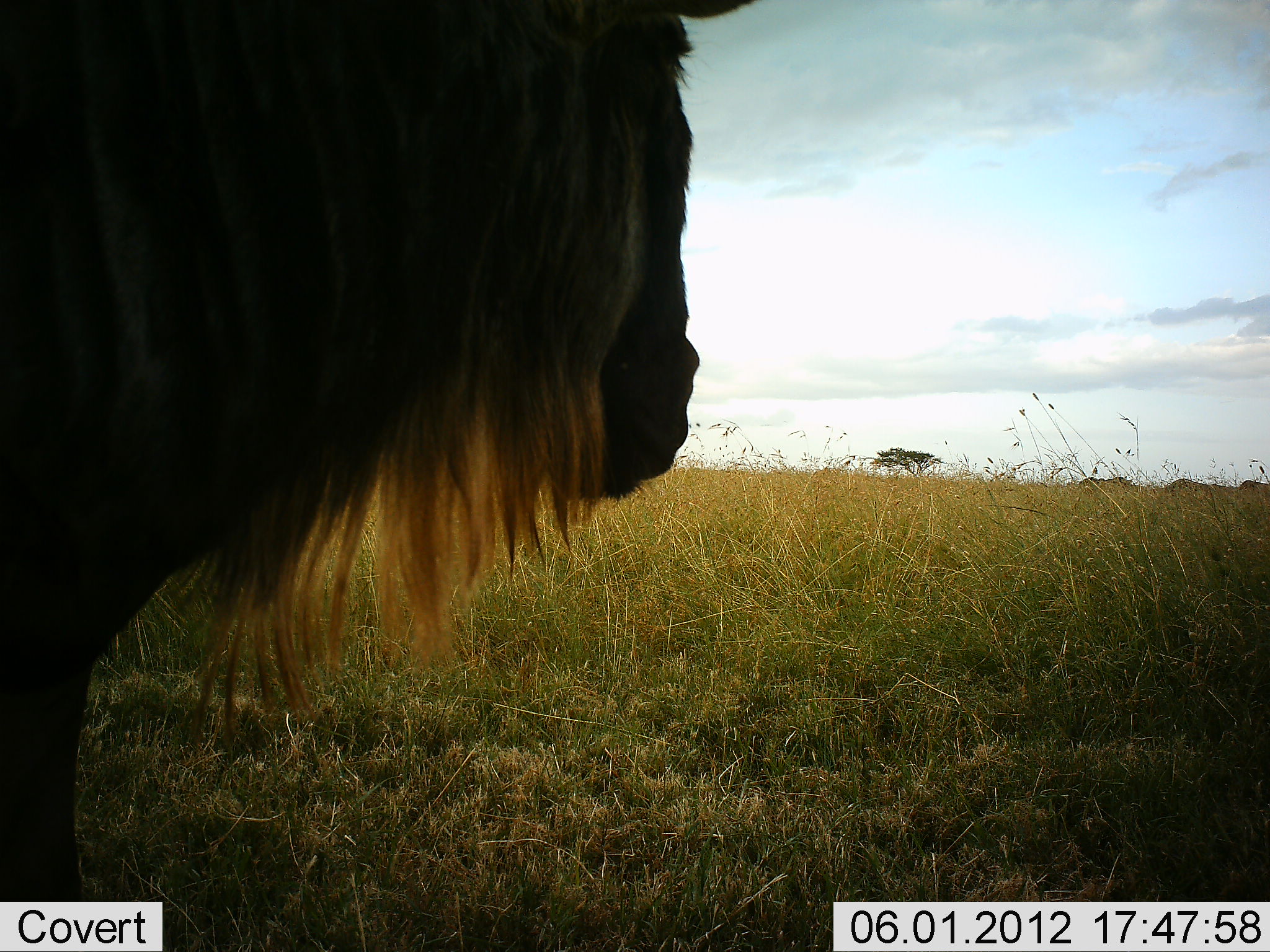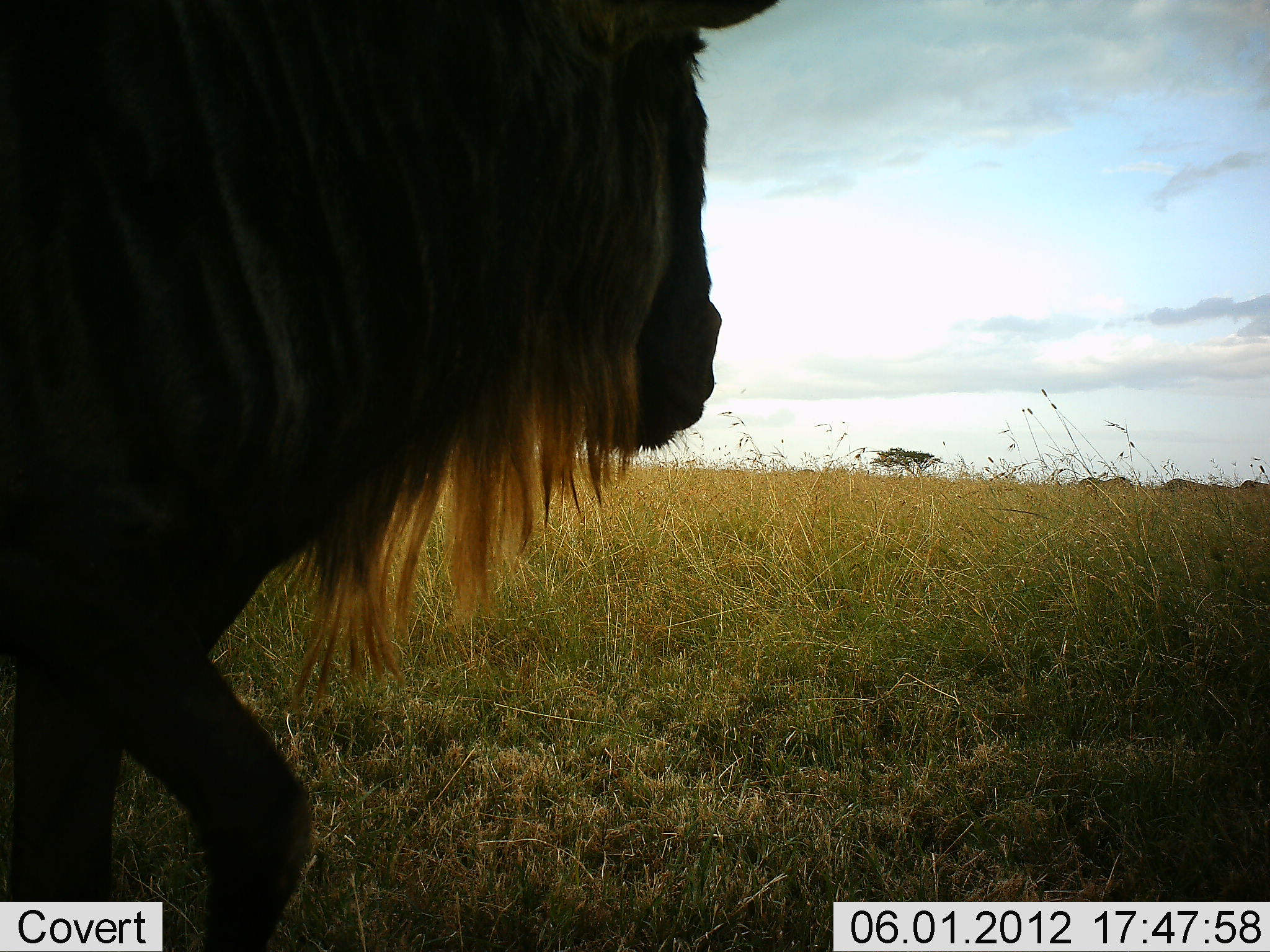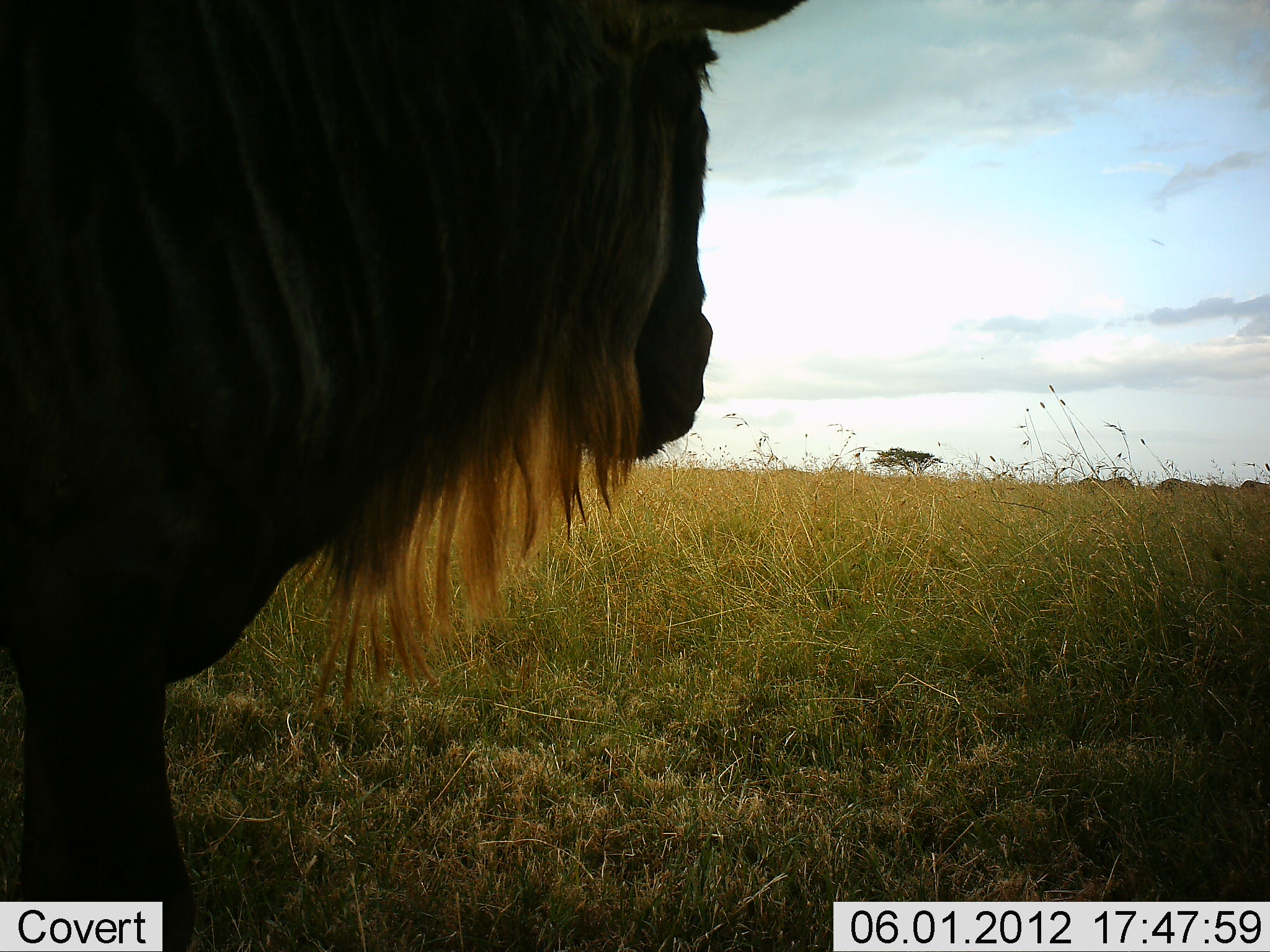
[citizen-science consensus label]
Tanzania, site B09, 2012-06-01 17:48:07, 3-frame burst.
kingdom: Animalia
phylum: Chordata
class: Mammalia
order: Artiodactyla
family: Bovidae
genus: Connochaetes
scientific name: Connochaetes taurinus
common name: blue wildebeest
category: wildebeest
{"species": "wildebeest (blue wildebeest) (Connochaetes taurinus)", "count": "1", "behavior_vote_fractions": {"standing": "50%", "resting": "0%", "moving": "50%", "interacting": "0%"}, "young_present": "0%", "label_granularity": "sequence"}